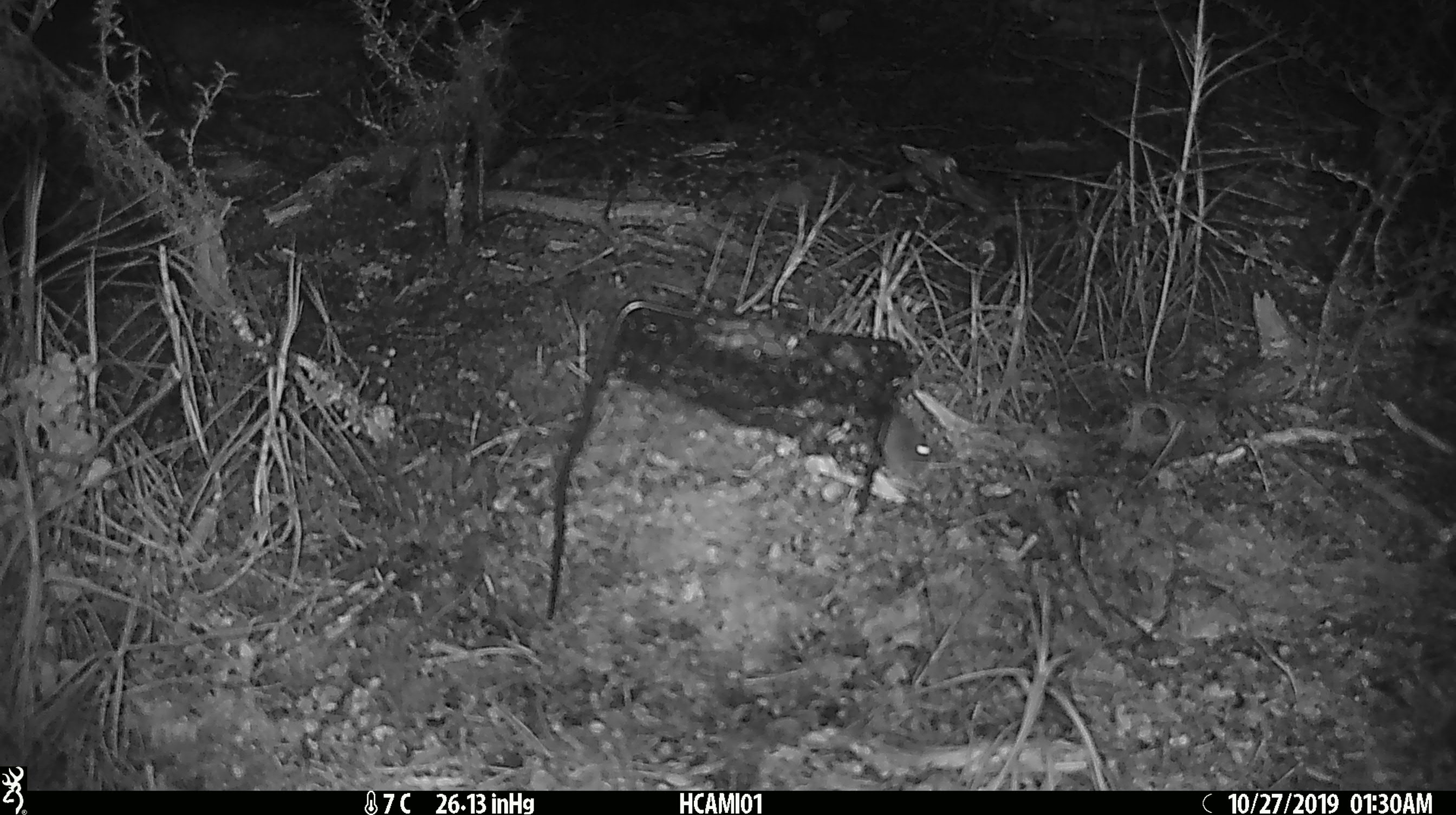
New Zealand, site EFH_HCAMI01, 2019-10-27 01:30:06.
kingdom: Animalia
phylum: Chordata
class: Mammalia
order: Rodentia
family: Muridae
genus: Mus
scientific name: Mus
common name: mouse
Mouse (Mus).